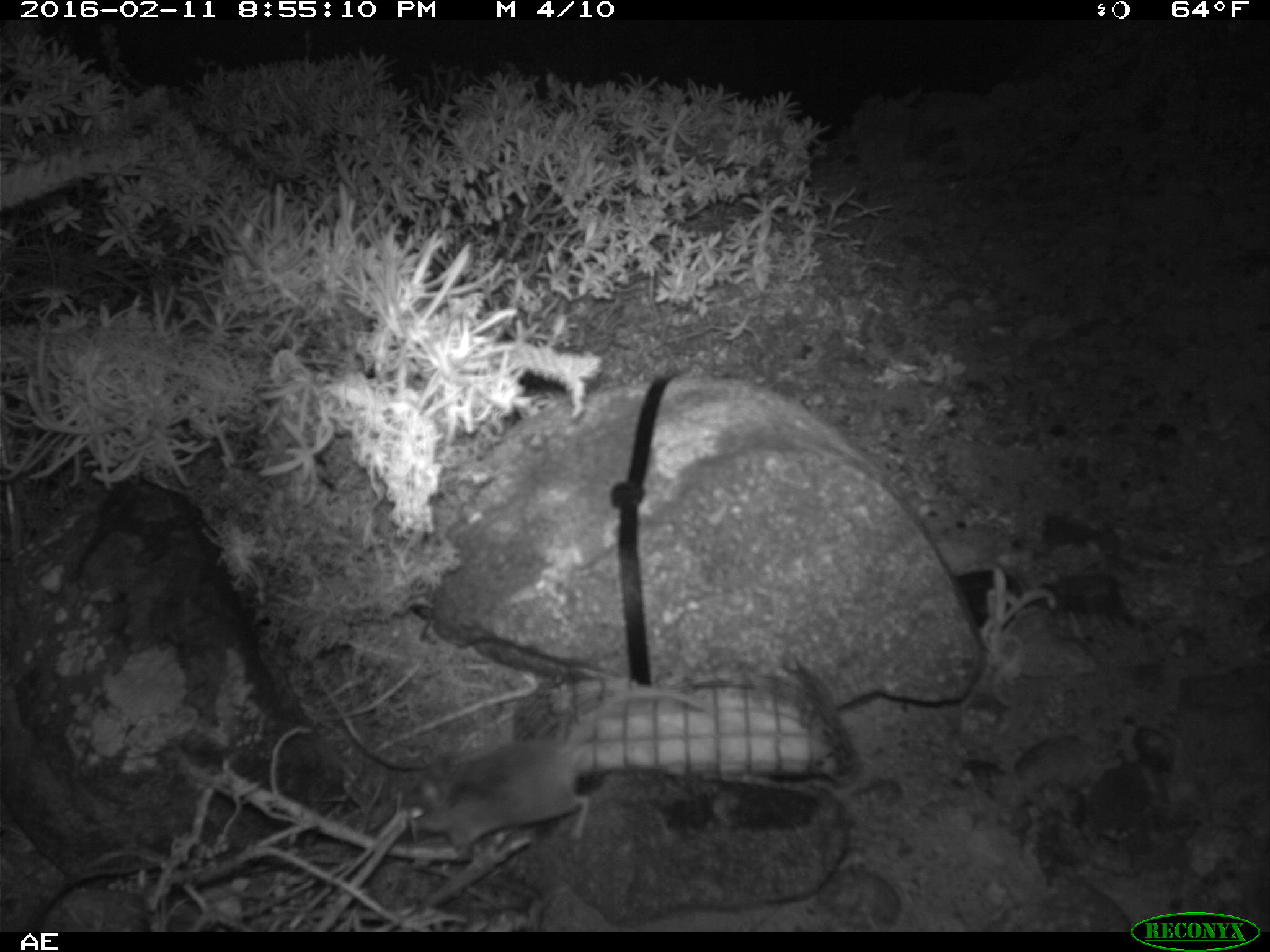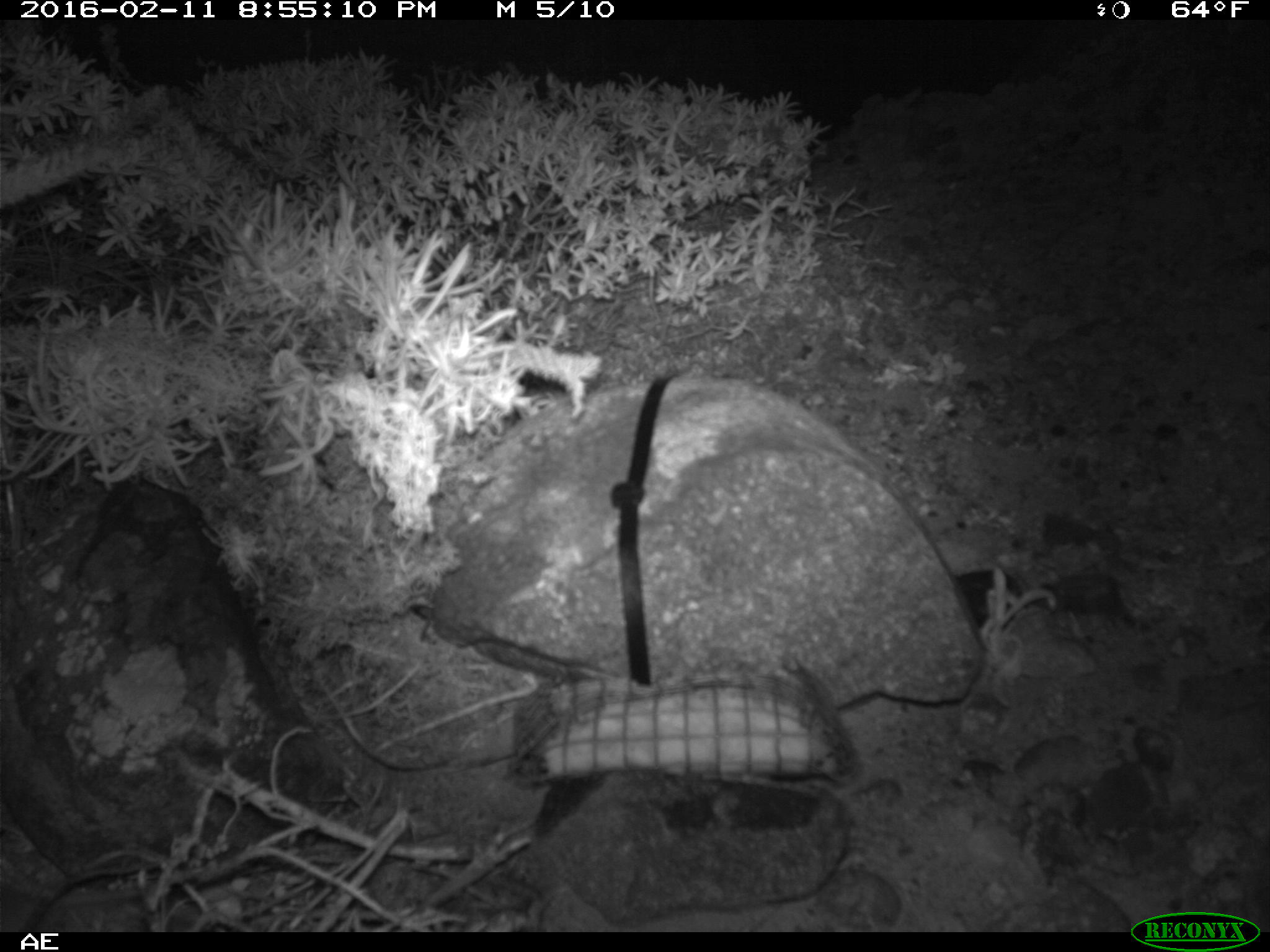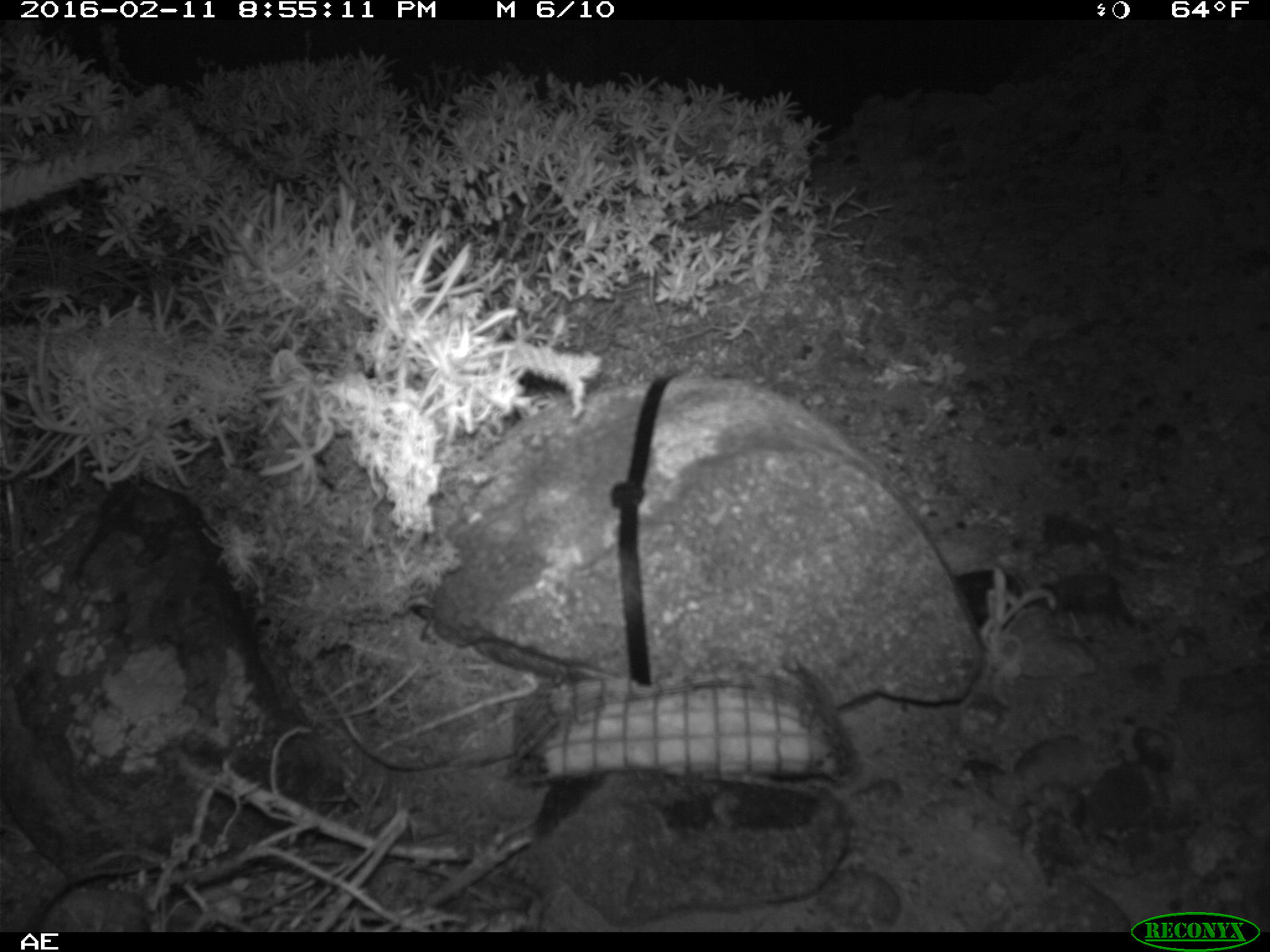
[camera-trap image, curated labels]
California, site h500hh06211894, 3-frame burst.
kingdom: Animalia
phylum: Chordata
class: Mammalia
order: Rodentia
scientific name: Rodentia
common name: rodent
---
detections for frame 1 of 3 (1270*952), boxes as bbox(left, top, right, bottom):
rodent: bbox(401, 683, 706, 848)